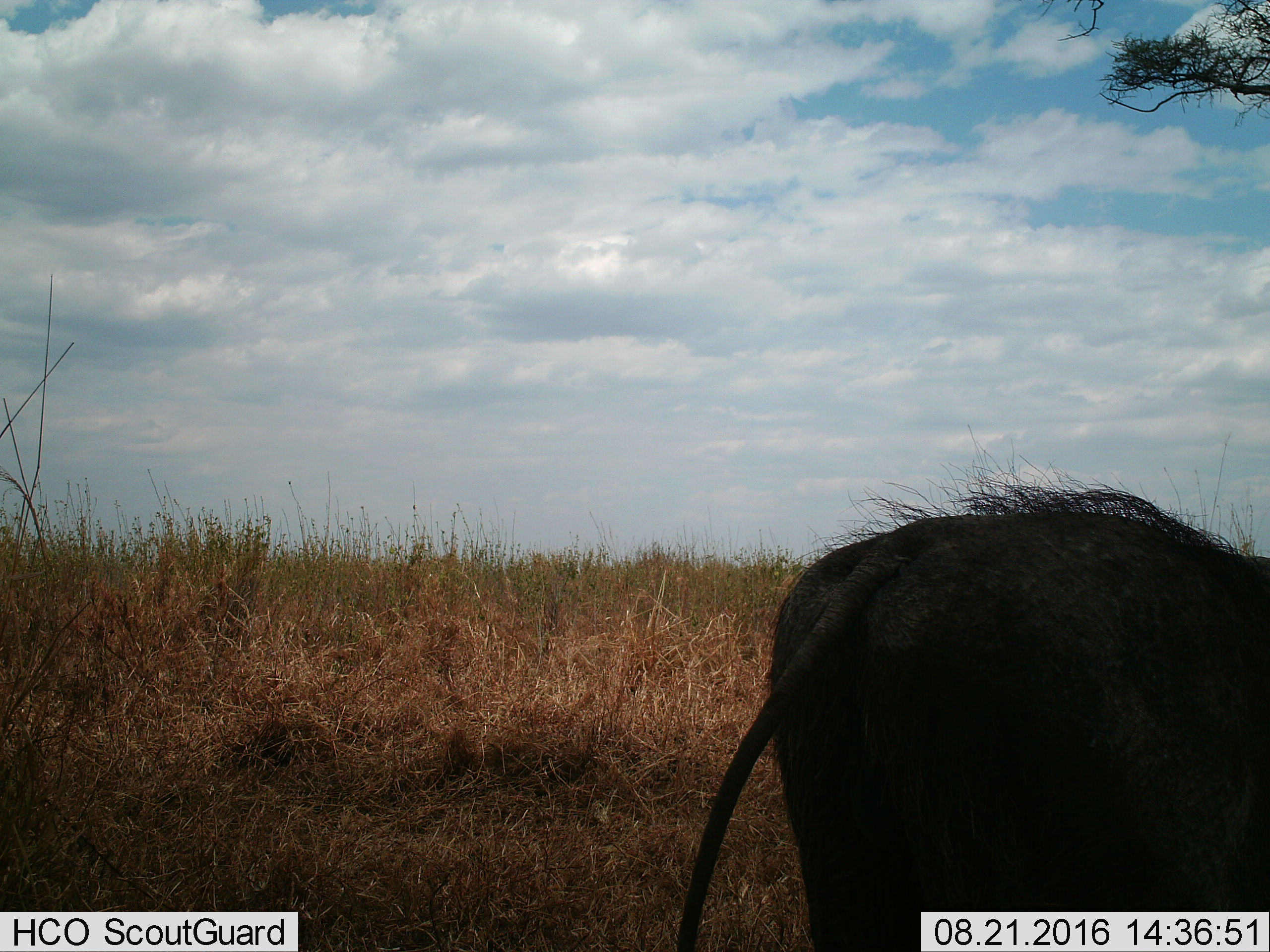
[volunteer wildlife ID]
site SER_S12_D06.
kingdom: Animalia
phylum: Chordata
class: Mammalia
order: Artiodactyla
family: Suidae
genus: Phacochoerus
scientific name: Phacochoerus africanus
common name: warthog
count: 1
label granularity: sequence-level